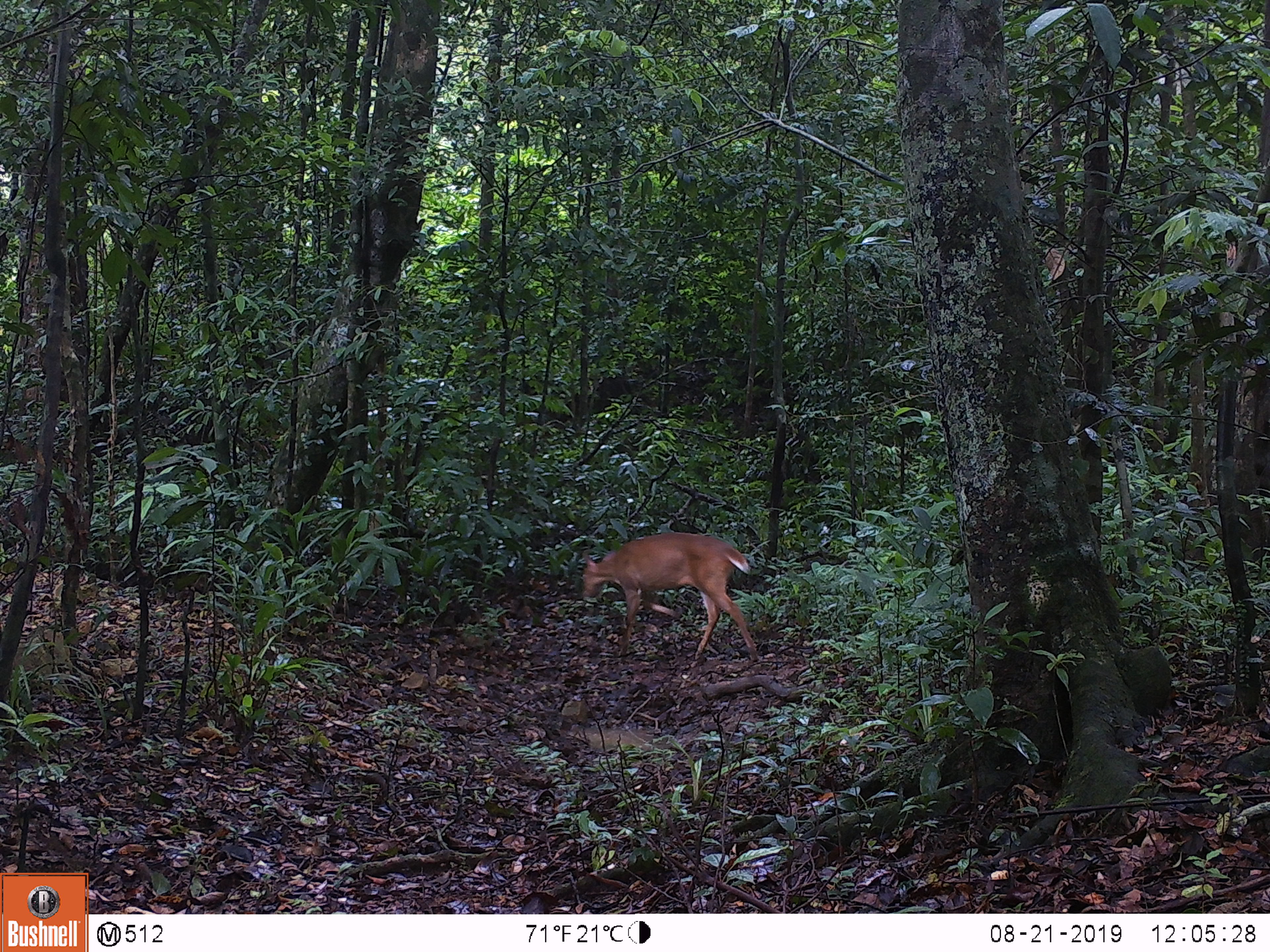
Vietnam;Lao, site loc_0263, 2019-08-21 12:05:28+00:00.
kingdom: Animalia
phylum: Chordata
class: Mammalia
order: Artiodactyla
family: Cervidae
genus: Muntiacus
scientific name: Muntiacus vuquangensis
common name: large-antlered muntjac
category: large antlered muntjac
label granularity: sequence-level